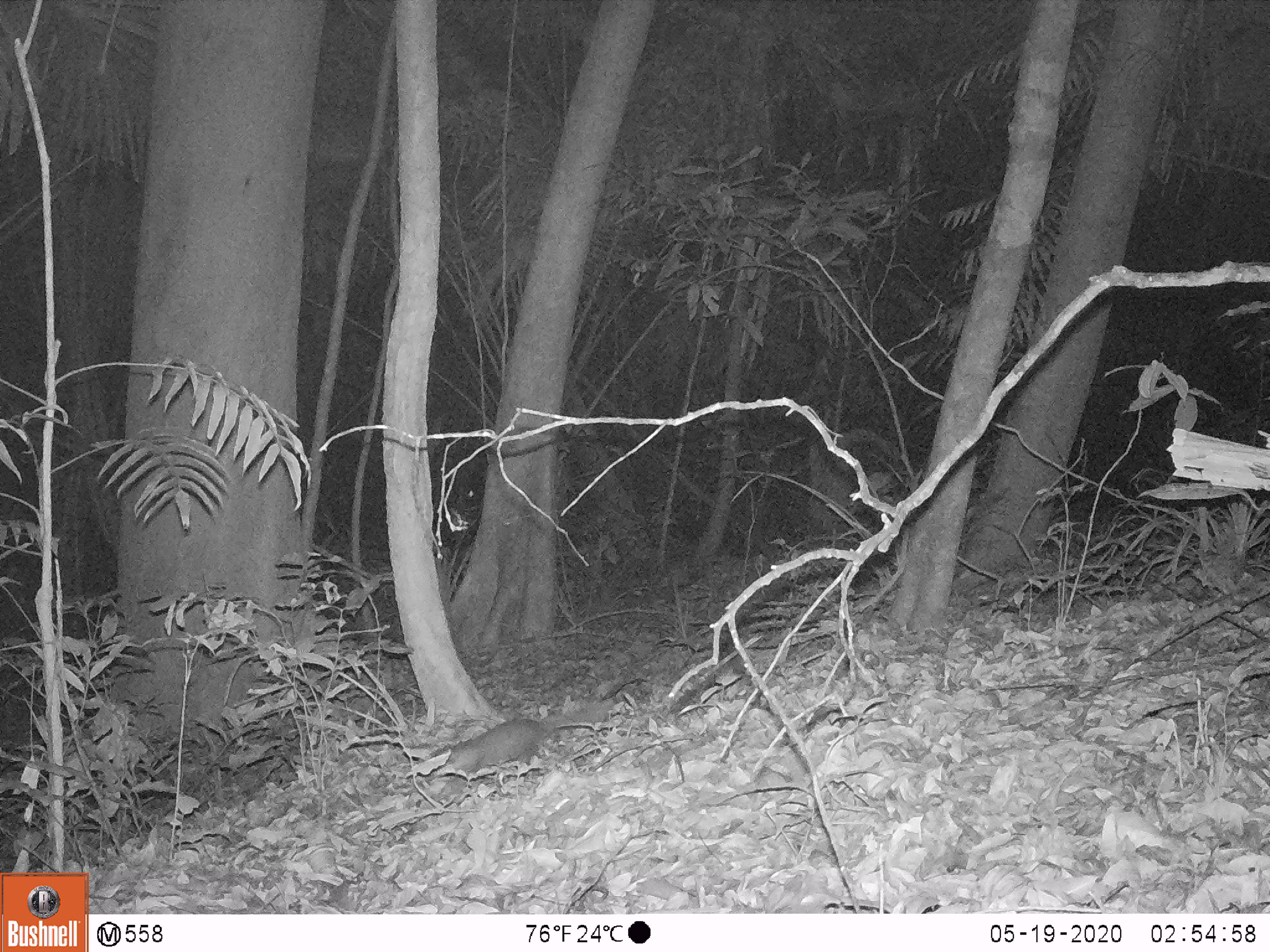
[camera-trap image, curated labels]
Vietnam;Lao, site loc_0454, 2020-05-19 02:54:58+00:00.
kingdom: Animalia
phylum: Chordata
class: Mammalia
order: Carnivora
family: Mustelidae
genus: Melogale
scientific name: Melogale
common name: ferret badger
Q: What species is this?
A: Ferret badger (Melogale).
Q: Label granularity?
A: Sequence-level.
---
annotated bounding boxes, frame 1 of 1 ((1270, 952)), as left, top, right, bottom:
ferret badger: 424, 717, 594, 782